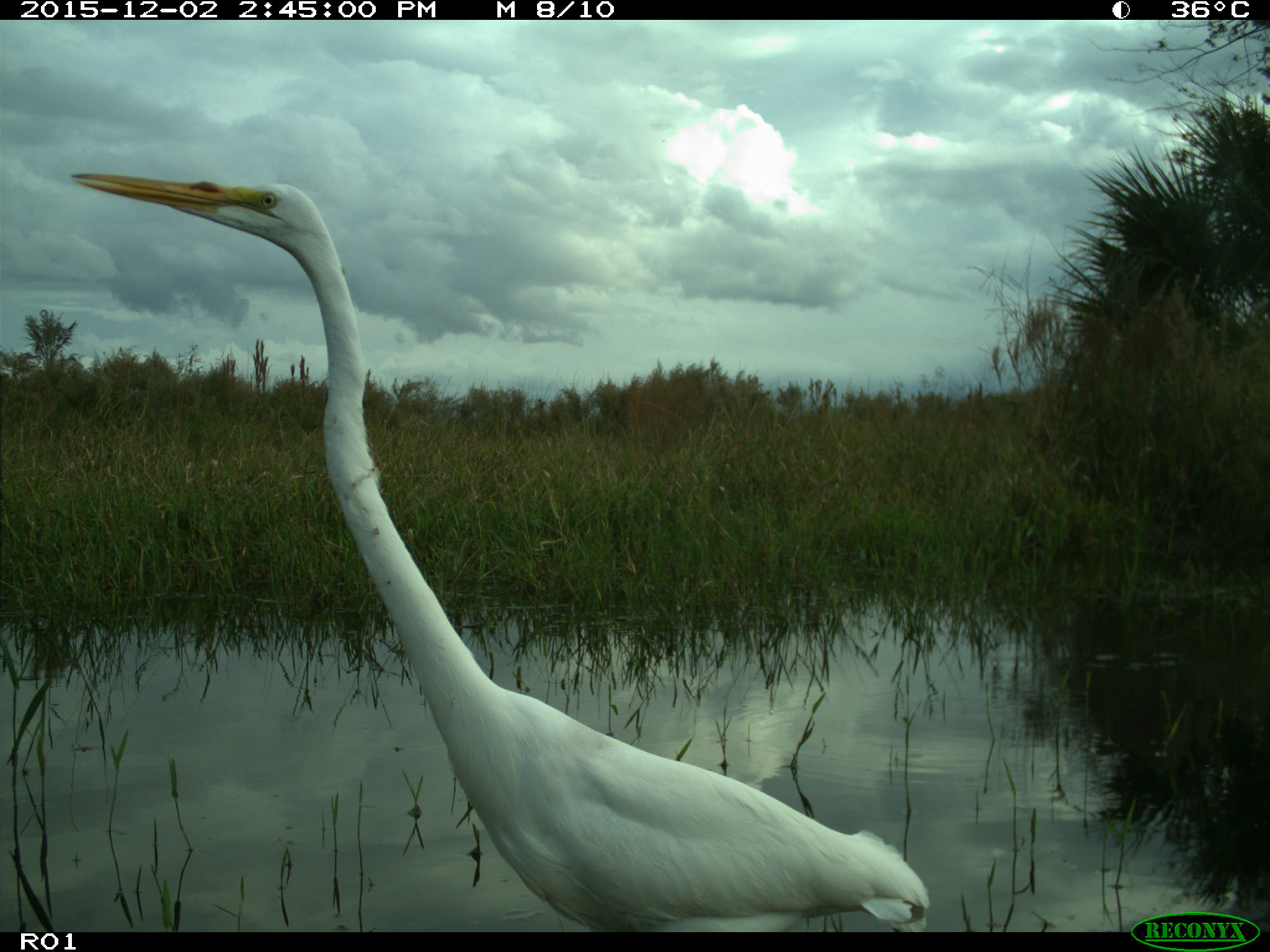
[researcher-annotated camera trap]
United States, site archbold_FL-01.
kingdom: Animalia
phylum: Chordata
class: Aves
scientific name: Aves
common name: birds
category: unidentified bird